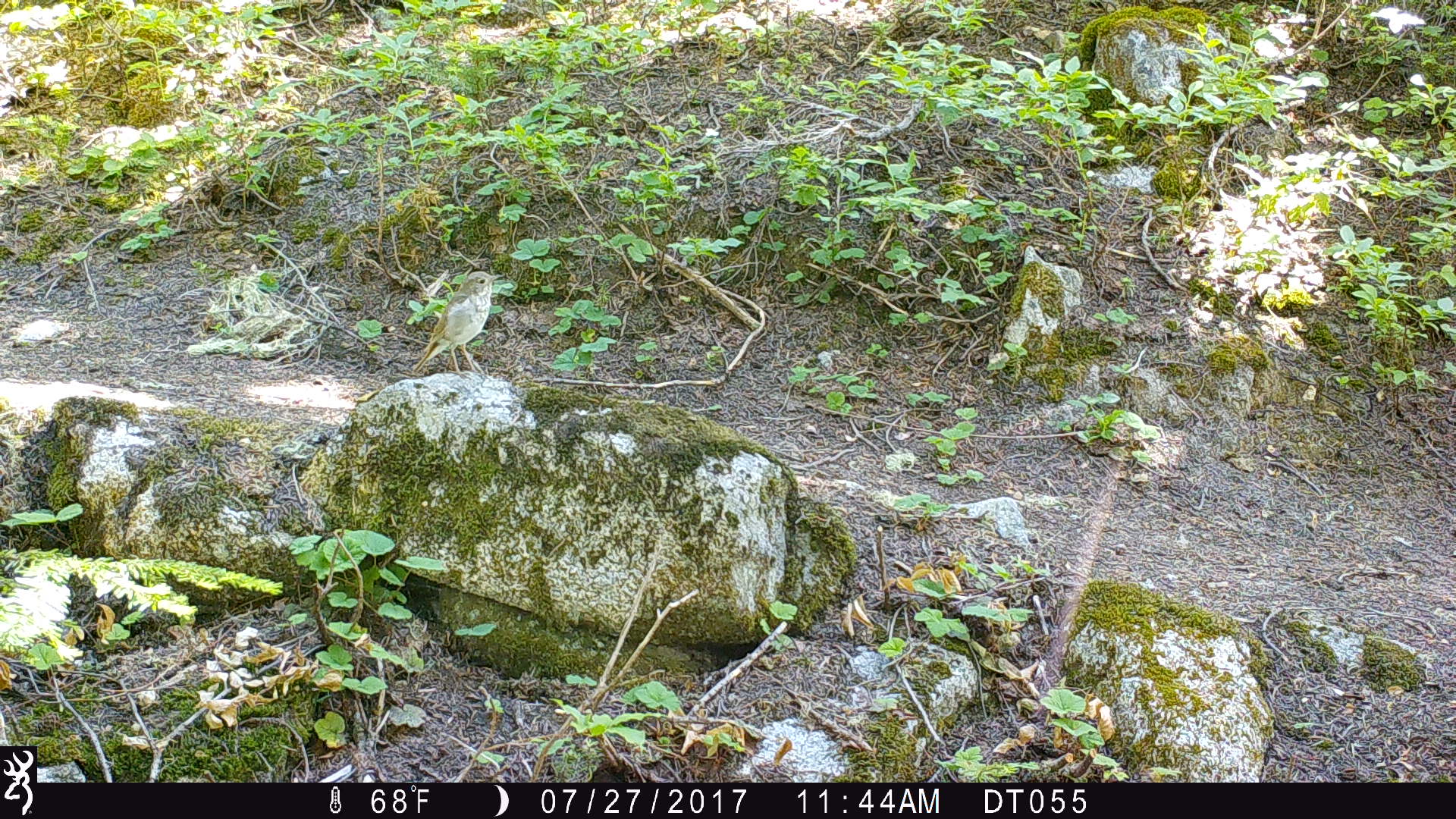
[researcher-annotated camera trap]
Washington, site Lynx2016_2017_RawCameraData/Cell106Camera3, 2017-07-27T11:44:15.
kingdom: Animalia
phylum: Chordata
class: Aves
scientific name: Aves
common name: birds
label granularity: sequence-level